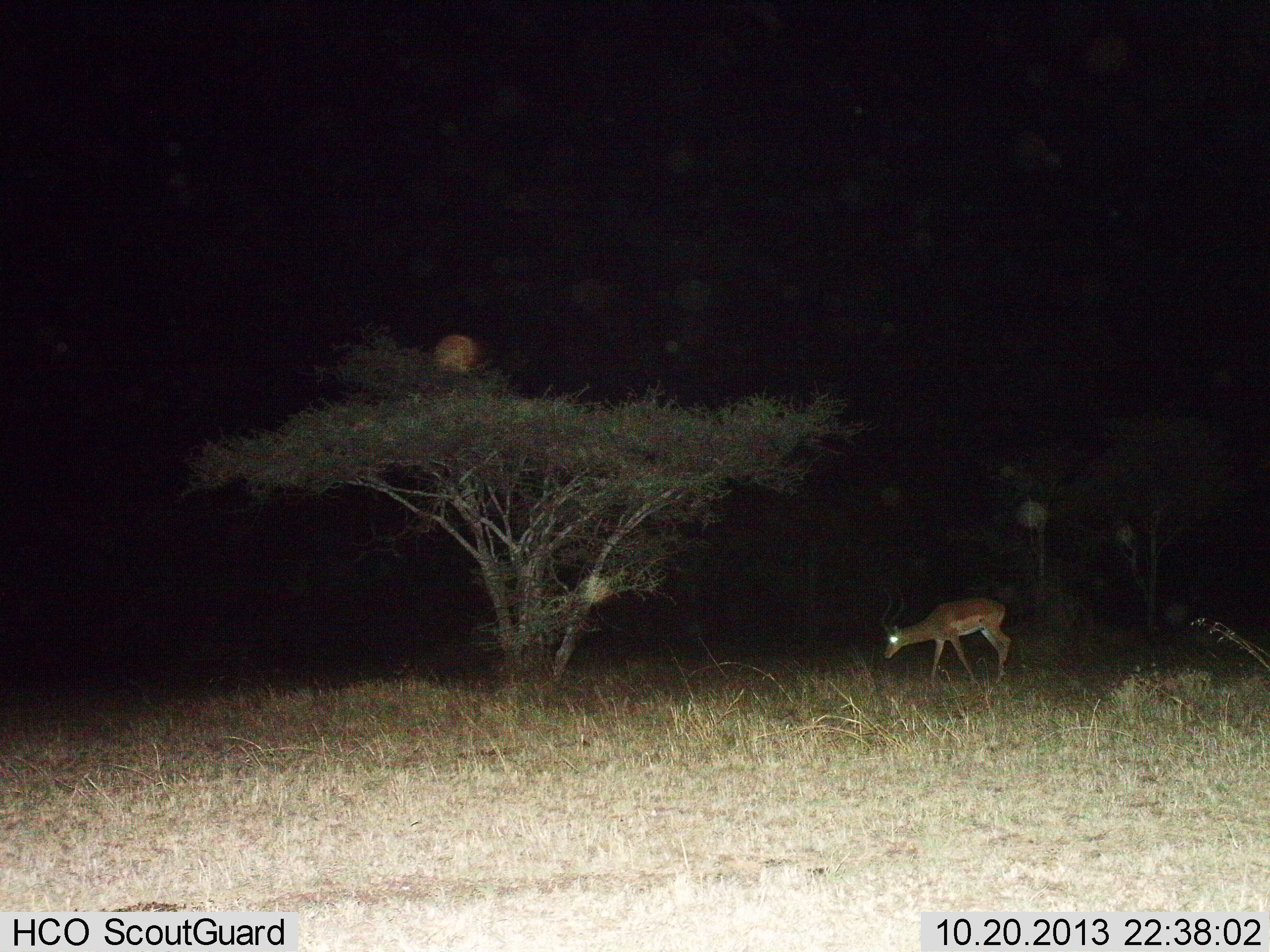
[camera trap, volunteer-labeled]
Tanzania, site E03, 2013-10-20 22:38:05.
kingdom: Animalia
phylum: Chordata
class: Mammalia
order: Artiodactyla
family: Bovidae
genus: Aepyceros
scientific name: Aepyceros melampus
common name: impala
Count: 1.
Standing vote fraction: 40%.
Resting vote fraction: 0%.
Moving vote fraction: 40%.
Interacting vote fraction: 0%.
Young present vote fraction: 0%.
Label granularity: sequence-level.